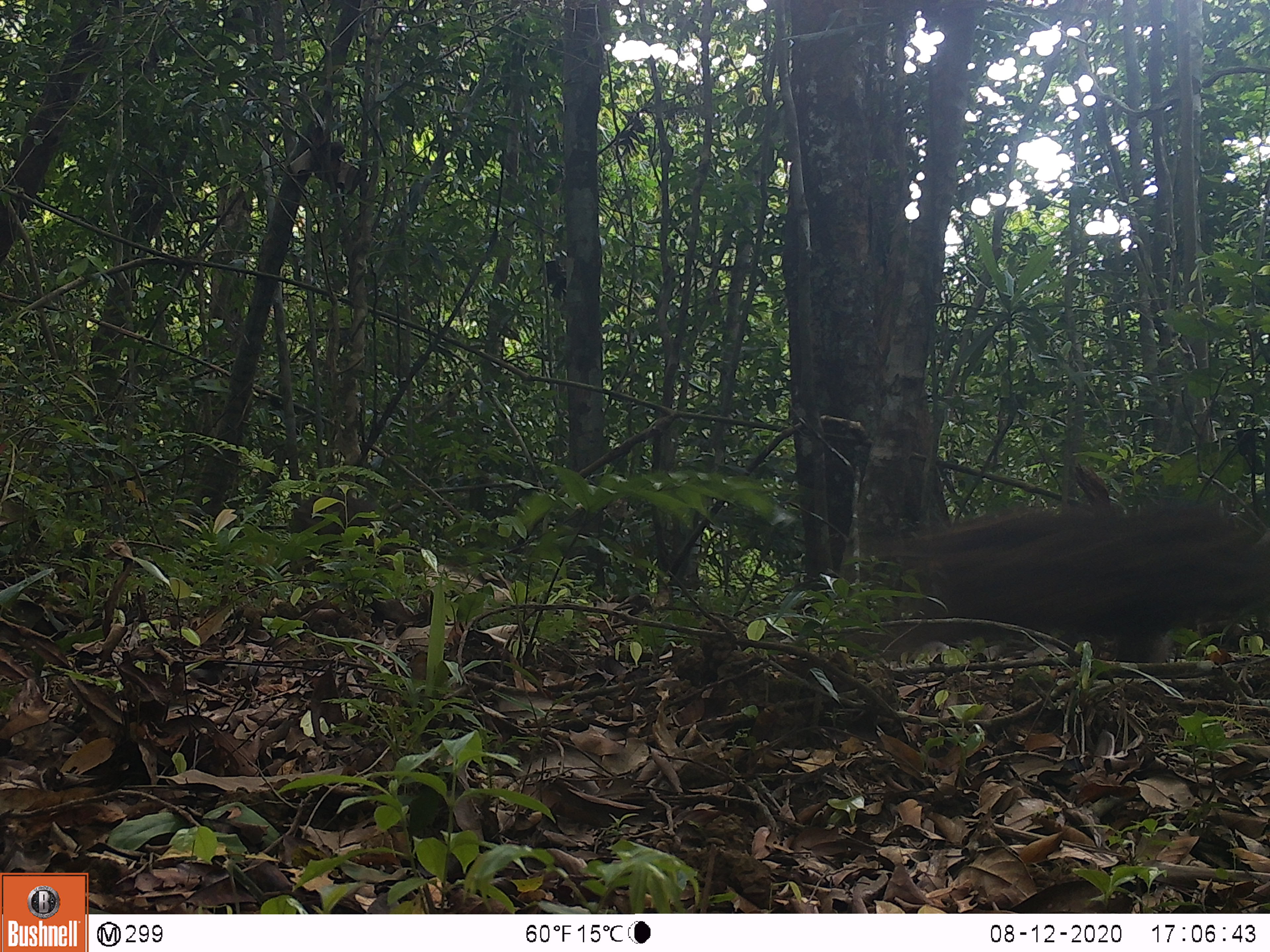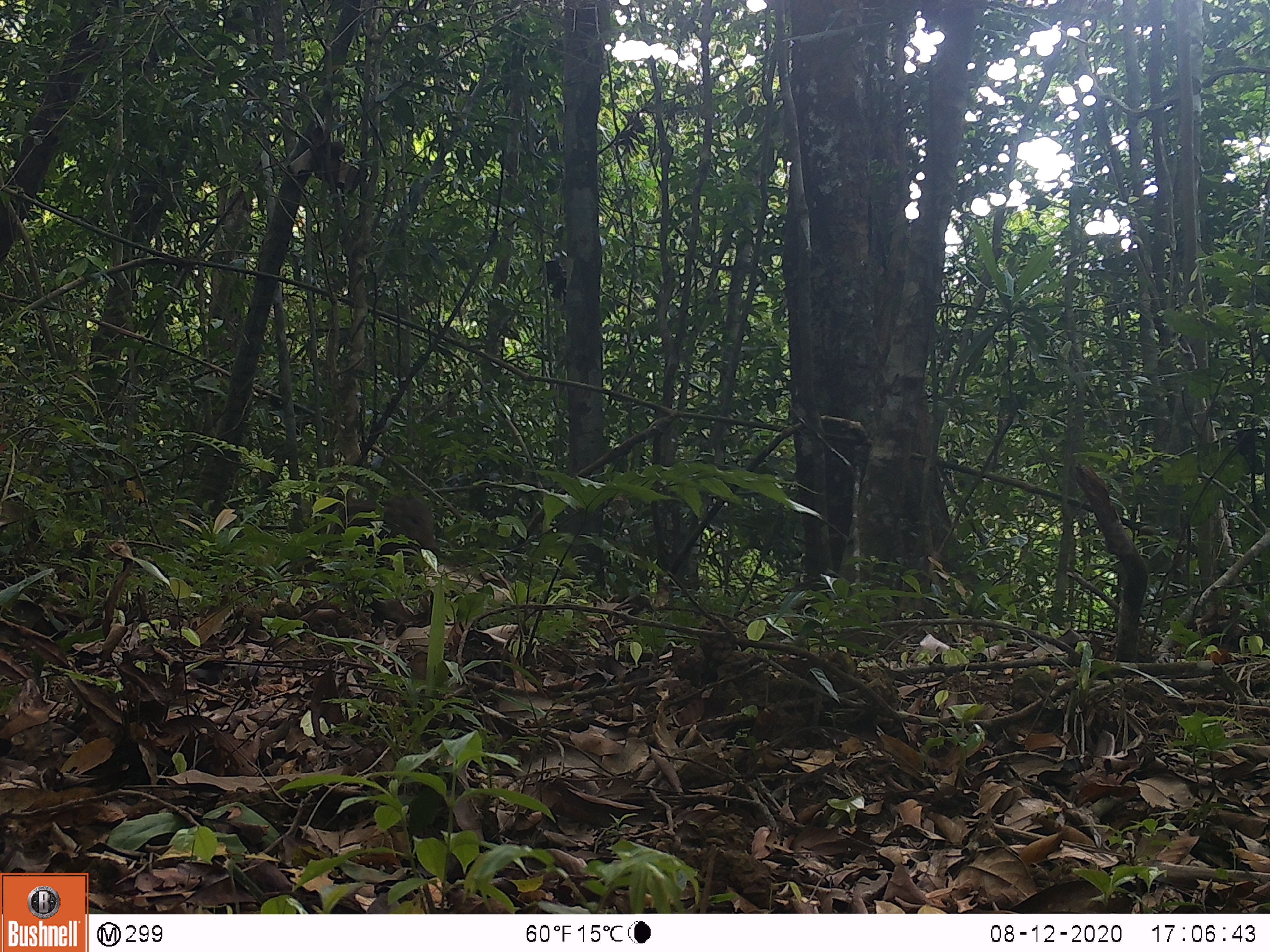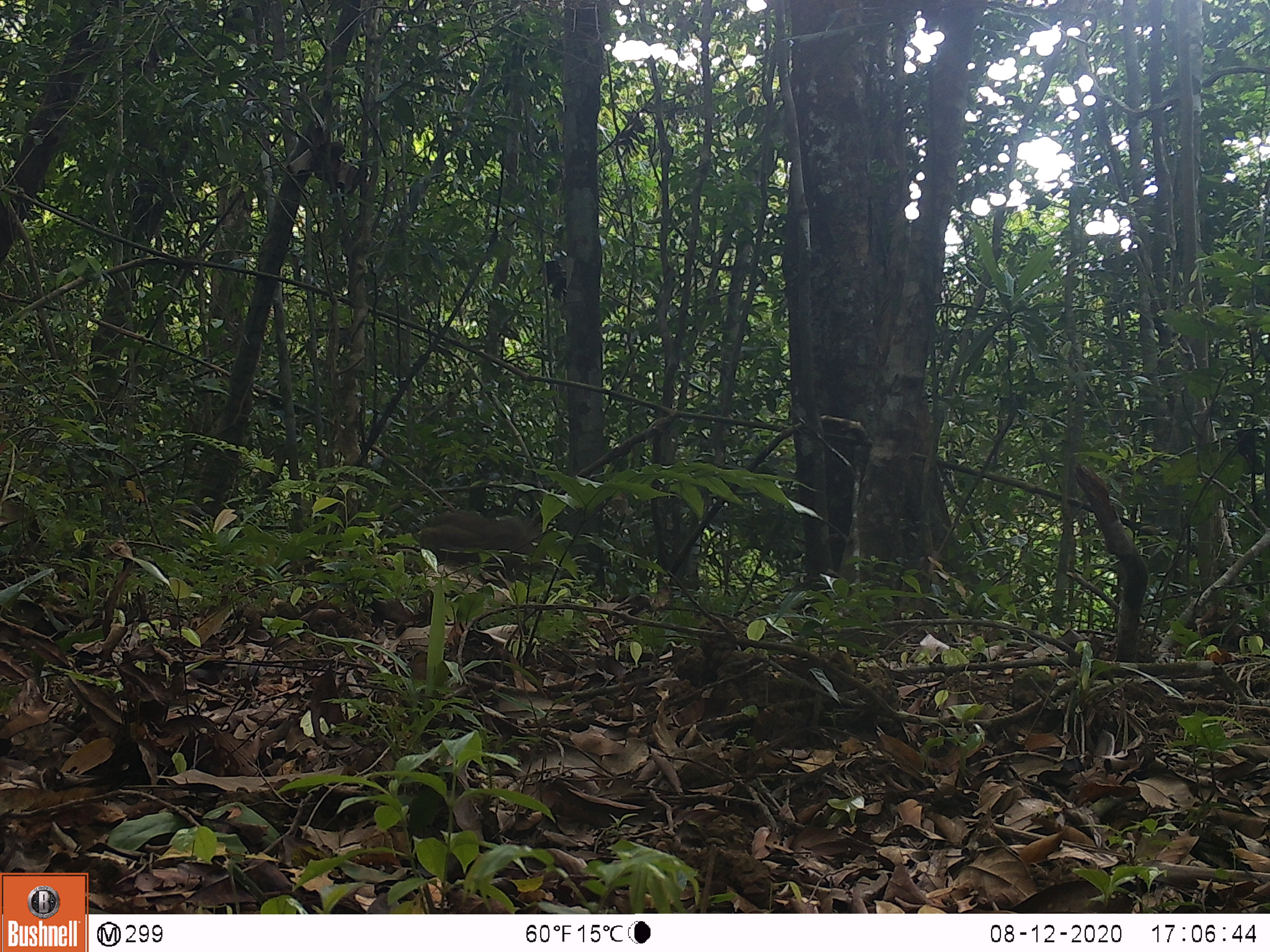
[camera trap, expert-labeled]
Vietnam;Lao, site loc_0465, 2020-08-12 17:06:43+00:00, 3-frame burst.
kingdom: Animalia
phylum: Chordata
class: Mammalia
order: Artiodactyla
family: Suidae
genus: Sus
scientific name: Sus scrofa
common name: eurasian wild pig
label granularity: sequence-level